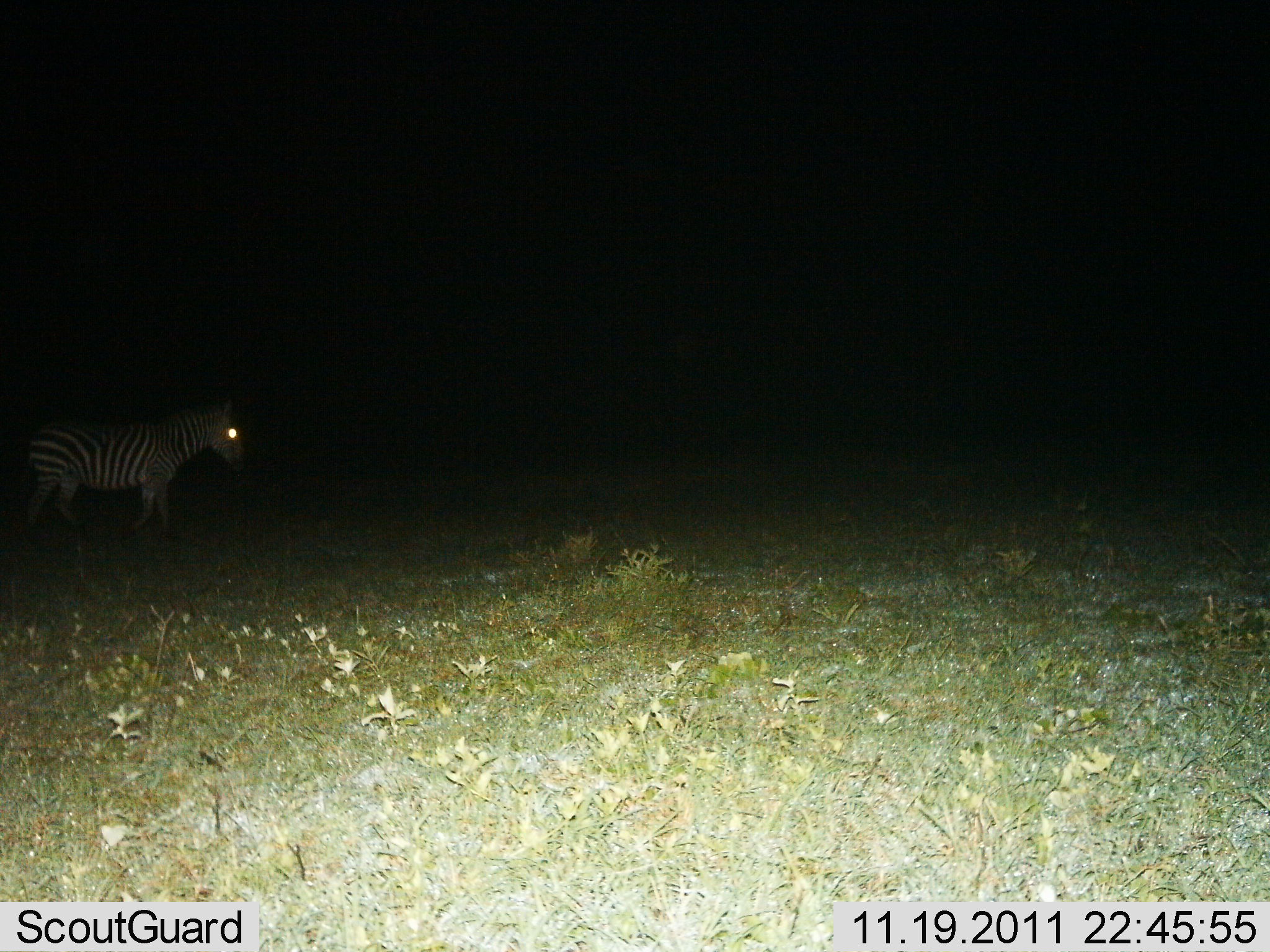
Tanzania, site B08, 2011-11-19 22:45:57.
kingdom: Animalia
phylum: Chordata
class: Mammalia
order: Perissodactyla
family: Equidae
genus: Equus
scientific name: Equus quagga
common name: plains zebra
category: zebra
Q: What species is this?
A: Zebra (plains zebra) (Equus quagga).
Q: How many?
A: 1.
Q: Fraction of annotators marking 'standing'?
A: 67%.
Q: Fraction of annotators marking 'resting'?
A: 0%.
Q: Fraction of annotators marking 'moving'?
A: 33%.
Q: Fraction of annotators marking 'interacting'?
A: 0%.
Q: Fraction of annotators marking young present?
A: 0%.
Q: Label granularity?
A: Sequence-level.